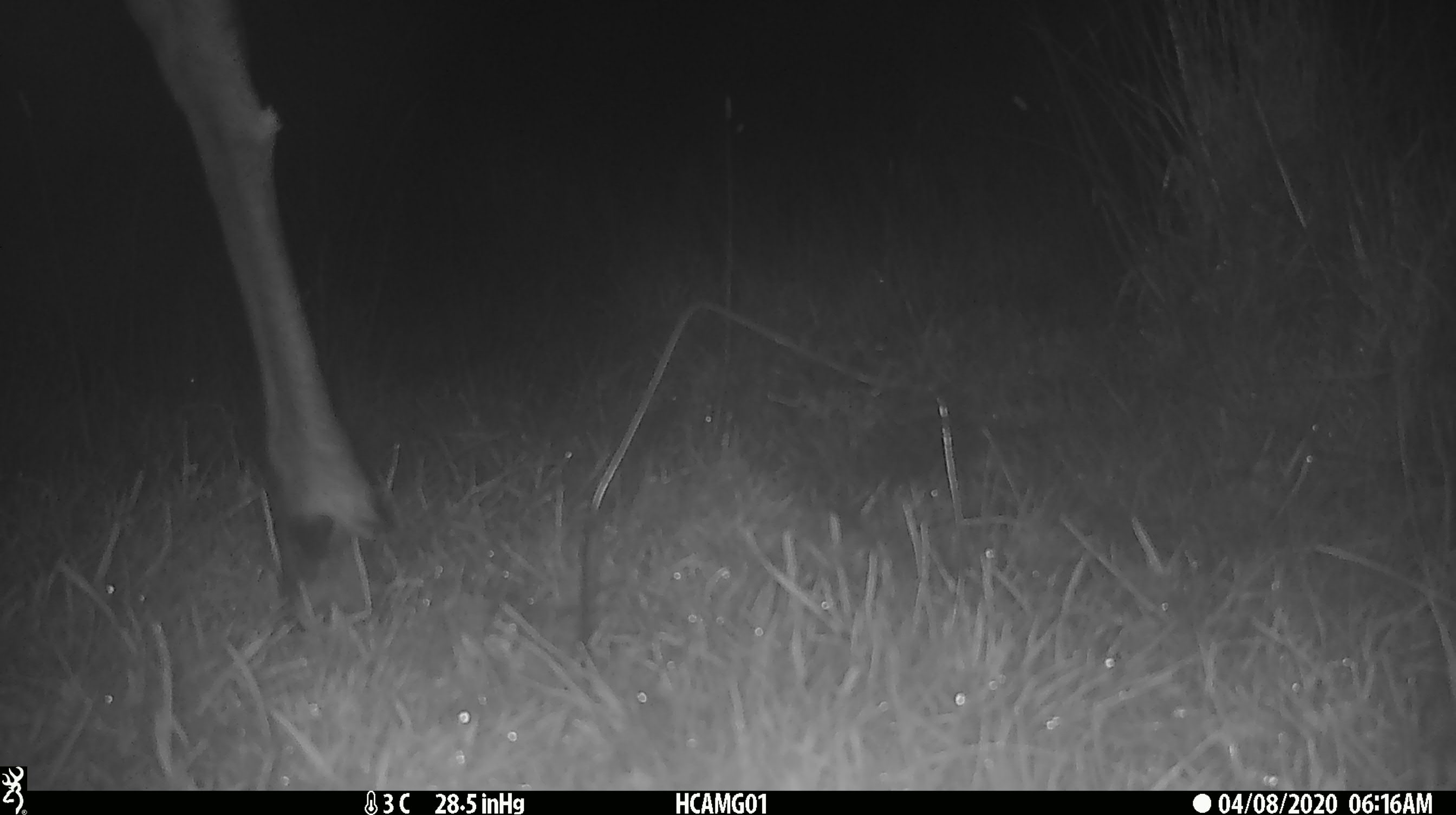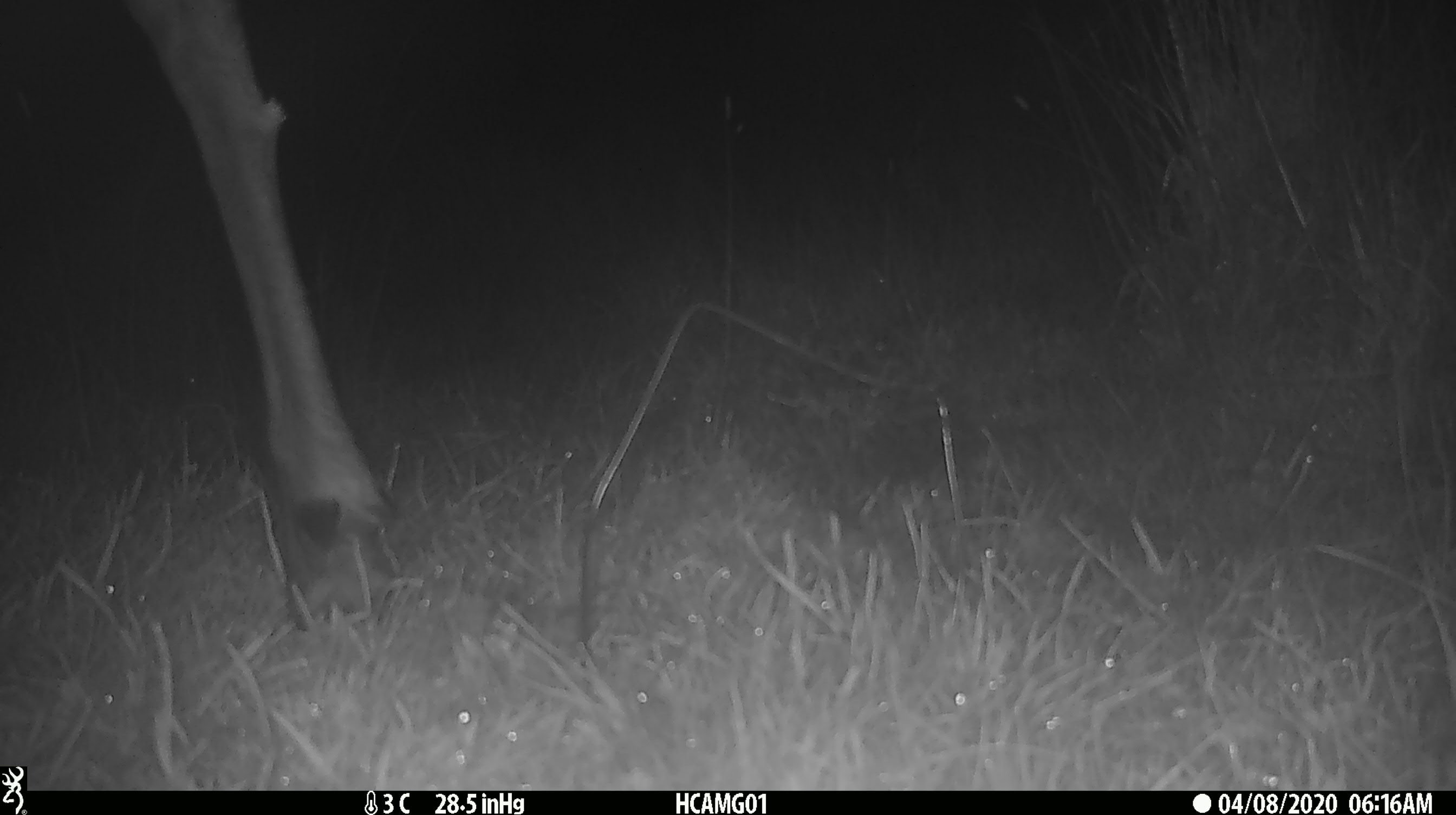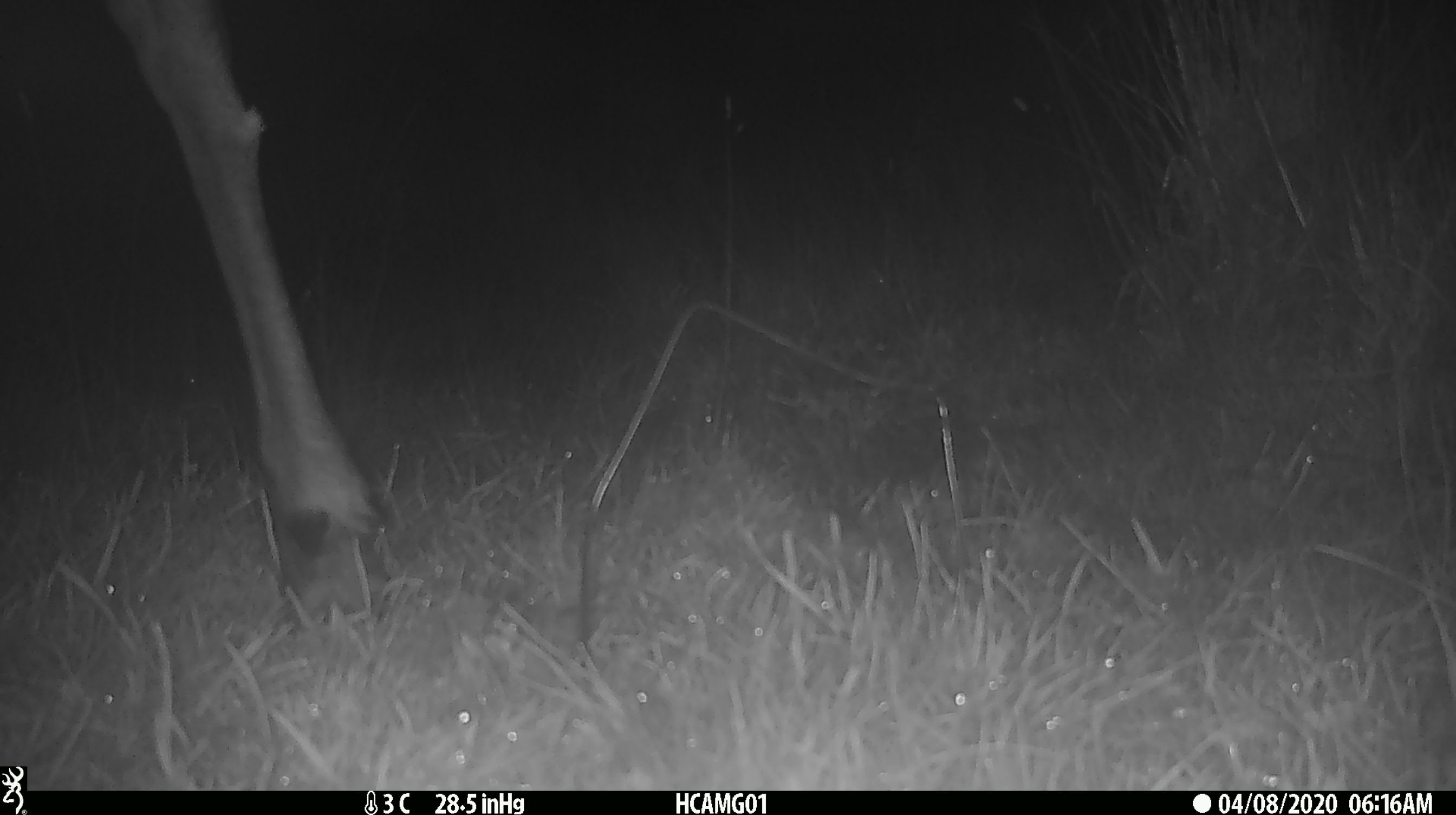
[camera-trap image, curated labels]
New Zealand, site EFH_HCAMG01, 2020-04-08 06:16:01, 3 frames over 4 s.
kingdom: Animalia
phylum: Chordata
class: Mammalia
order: Artiodactyla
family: Cervidae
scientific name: Cervidae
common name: deer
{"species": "deer (Cervidae)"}